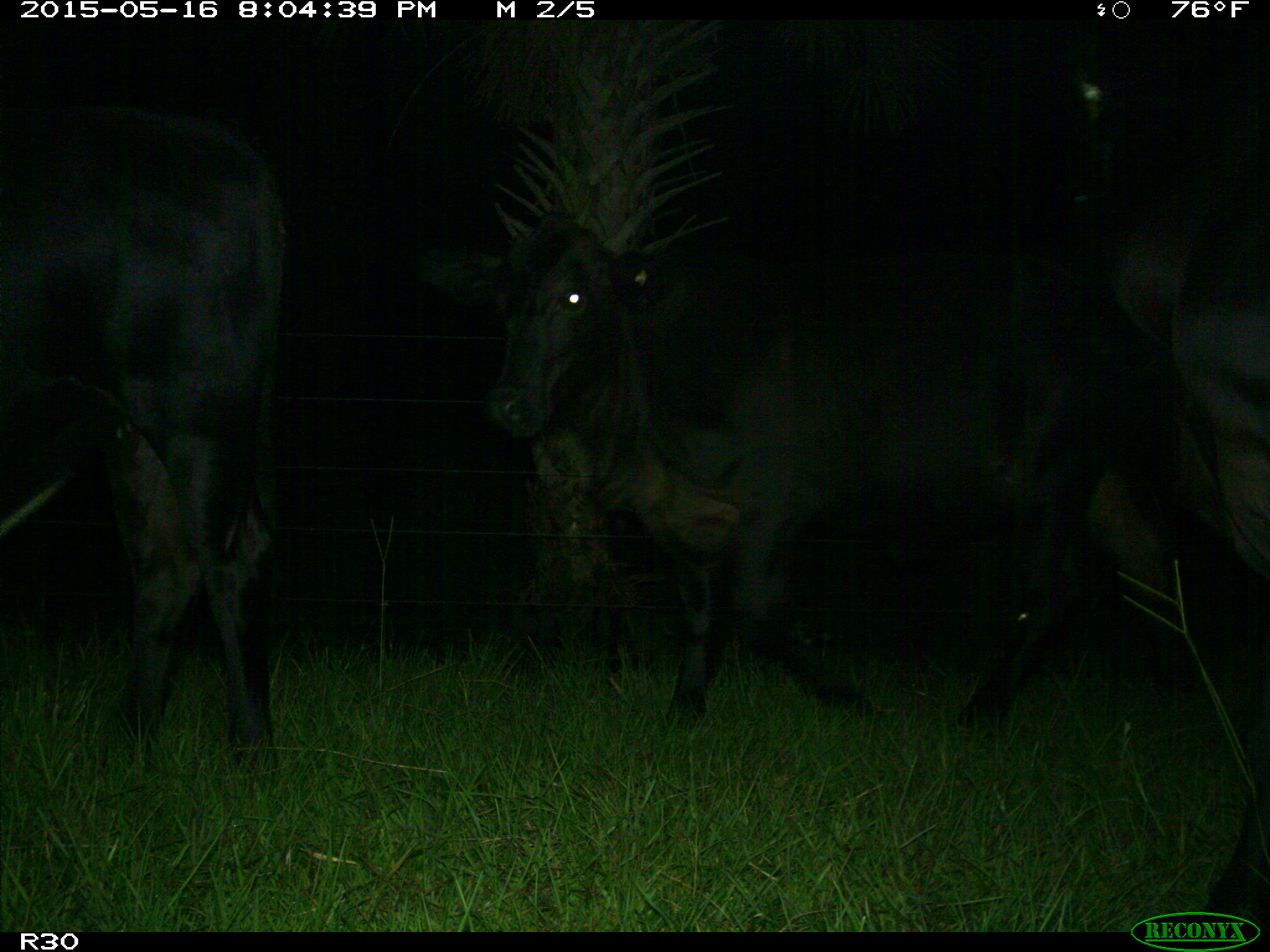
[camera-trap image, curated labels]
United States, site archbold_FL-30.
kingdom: Animalia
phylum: Chordata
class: Mammalia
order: Artiodactyla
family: Bovidae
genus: Bos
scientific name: Bos taurus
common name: domestic cow